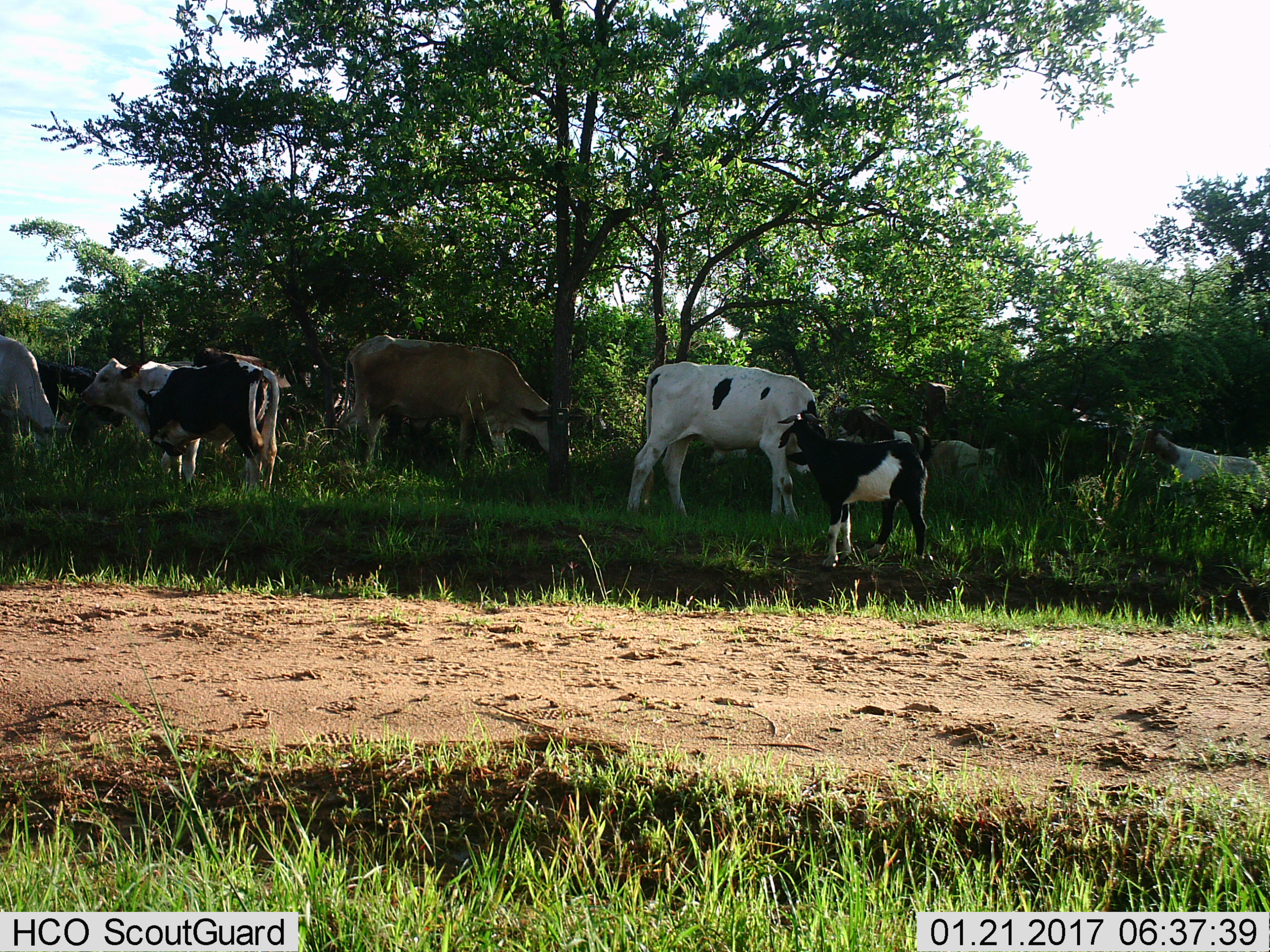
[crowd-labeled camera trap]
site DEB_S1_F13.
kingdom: Animalia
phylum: Chordata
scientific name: Vertebrata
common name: domestic animal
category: domesticanimal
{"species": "domesticanimal (domestic animal) (Vertebrata)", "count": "11-50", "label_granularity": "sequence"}